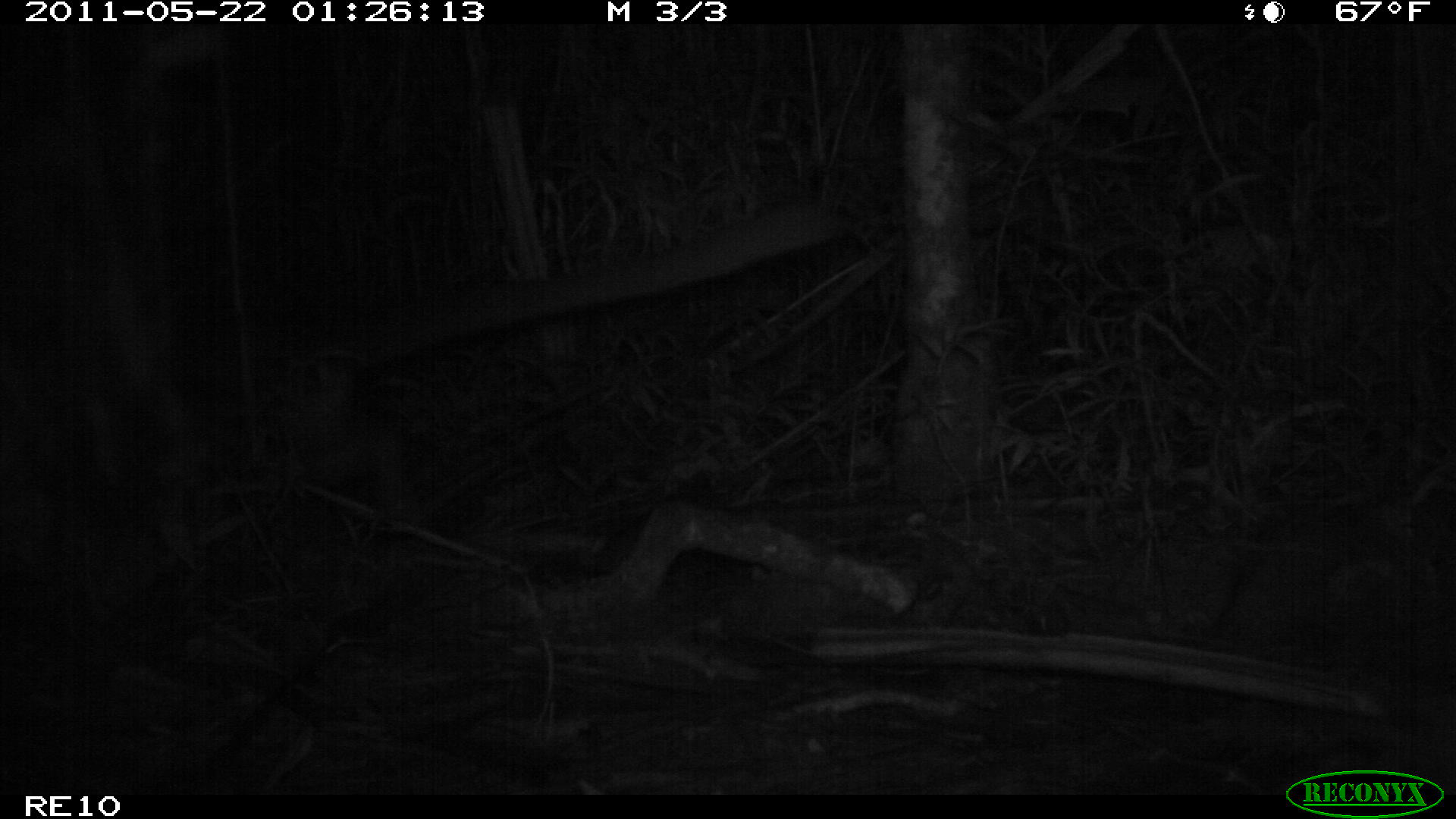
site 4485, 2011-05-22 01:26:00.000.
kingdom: Animalia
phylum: Chordata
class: Mammalia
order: Carnivora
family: Eupleridae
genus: Cryptoprocta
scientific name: Cryptoprocta ferox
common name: fossa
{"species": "Cryptoprocta ferox (fossa)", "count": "1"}